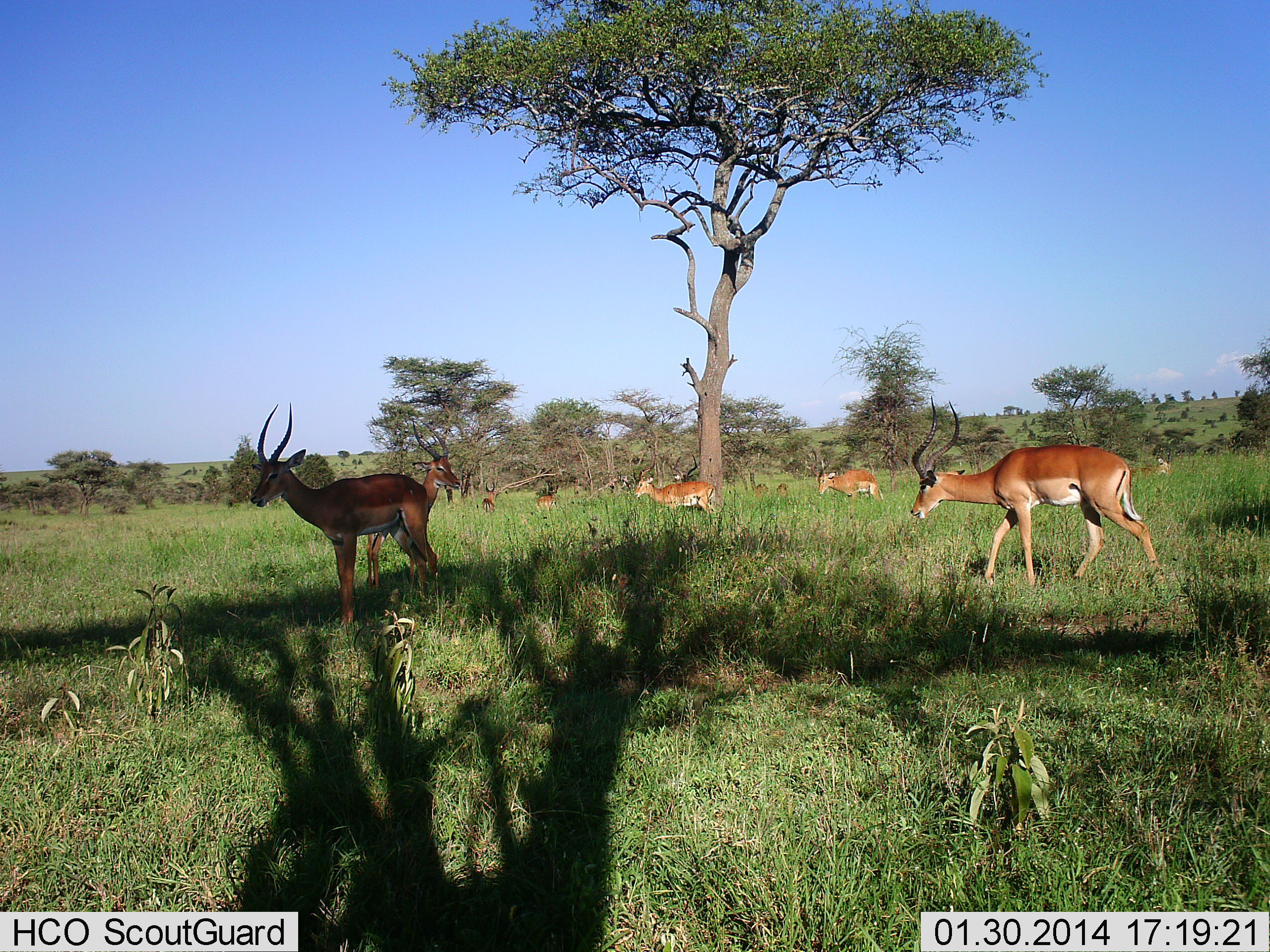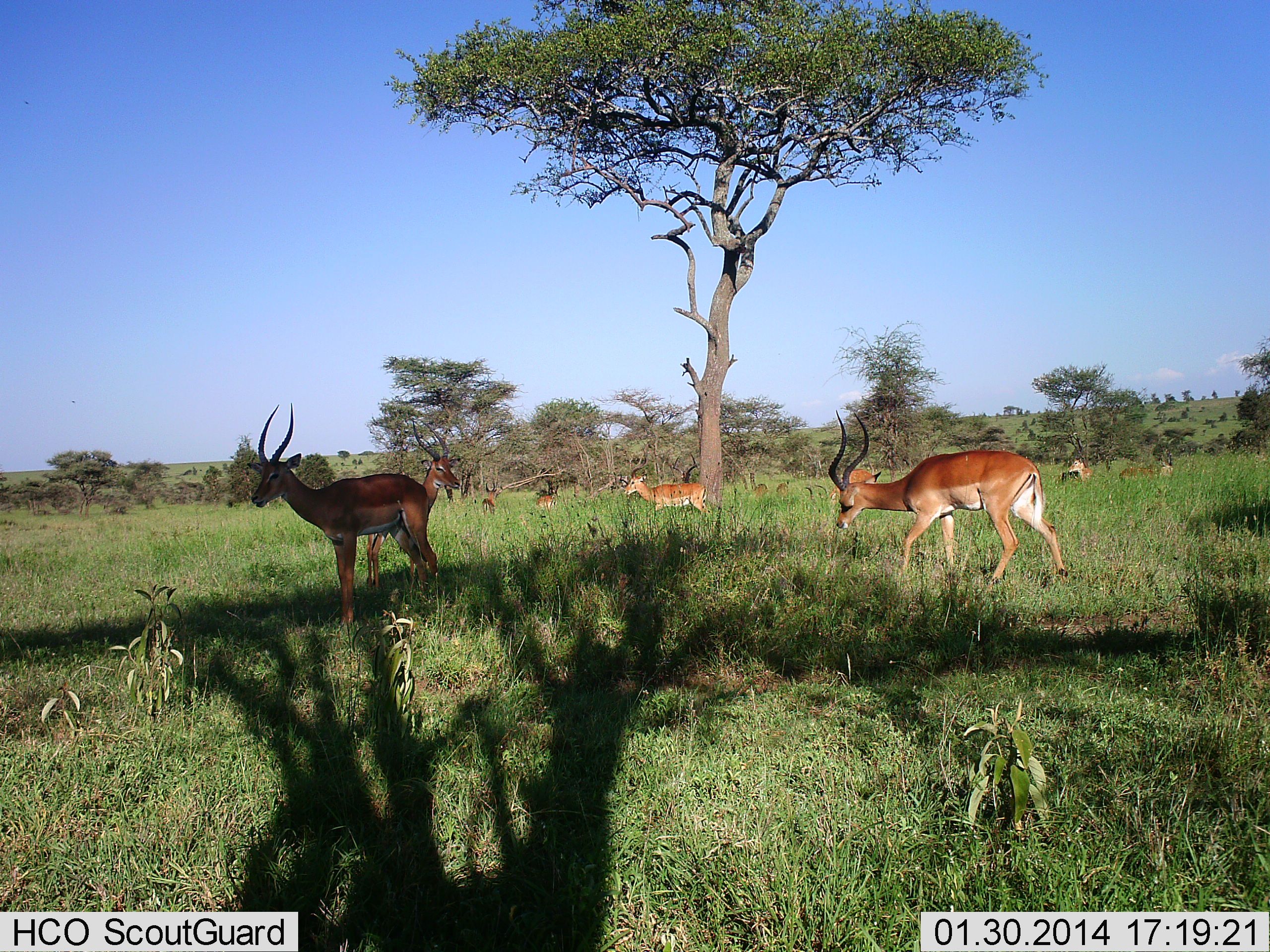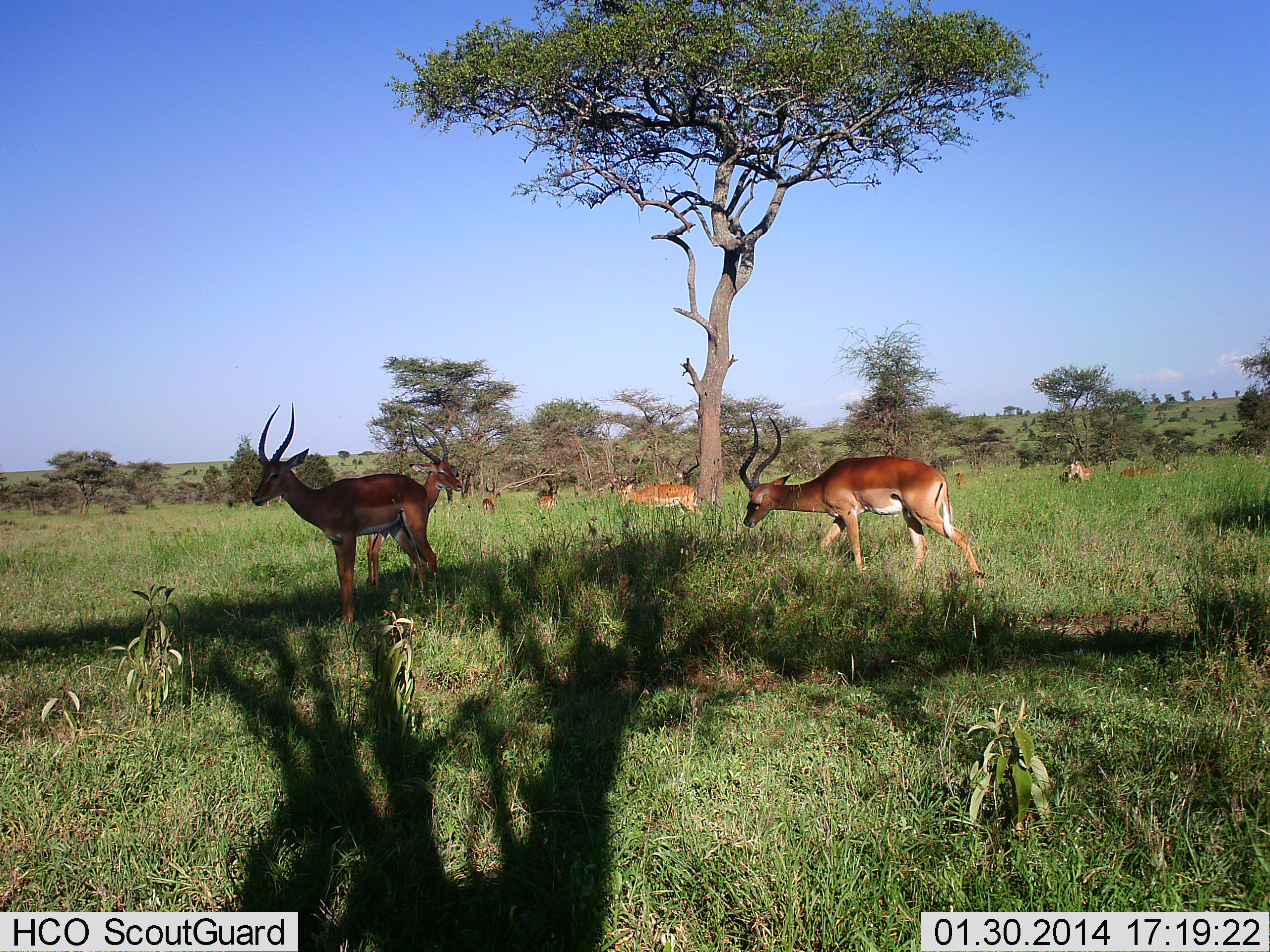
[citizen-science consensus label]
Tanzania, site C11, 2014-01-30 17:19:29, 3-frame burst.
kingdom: Animalia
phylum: Chordata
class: Mammalia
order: Artiodactyla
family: Bovidae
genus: Aepyceros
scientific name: Aepyceros melampus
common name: impala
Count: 9.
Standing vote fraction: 90%.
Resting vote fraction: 10%.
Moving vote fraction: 80%.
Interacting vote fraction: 0%.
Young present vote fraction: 0%.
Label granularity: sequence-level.